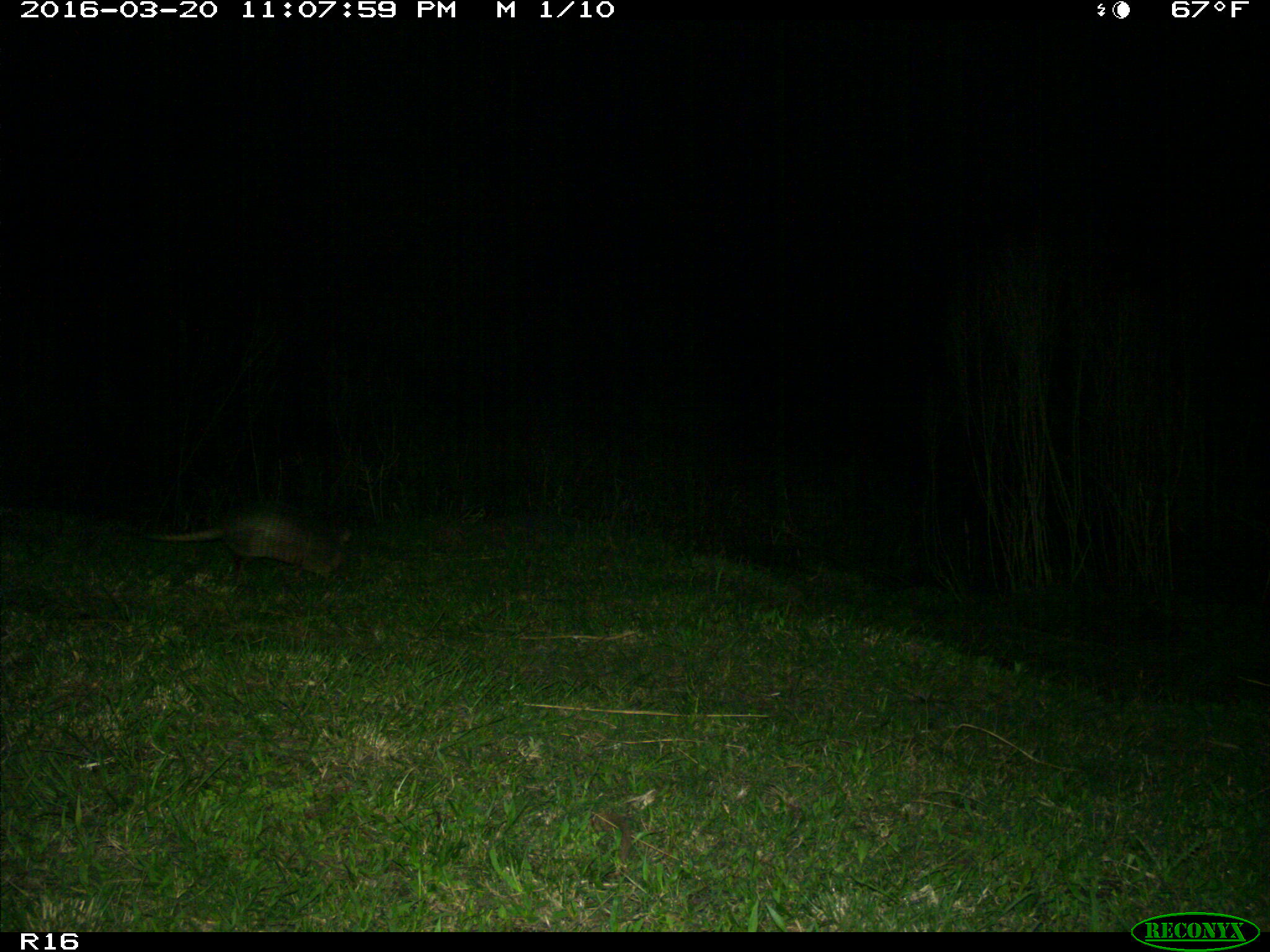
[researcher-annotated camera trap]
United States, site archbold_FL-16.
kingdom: Animalia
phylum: Chordata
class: Mammalia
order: Cingulata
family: Dasypodidae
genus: Dasypus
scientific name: Dasypus novemcinctus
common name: nine-banded armadillo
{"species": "Dasypus novemcinctus (nine-banded armadillo)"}